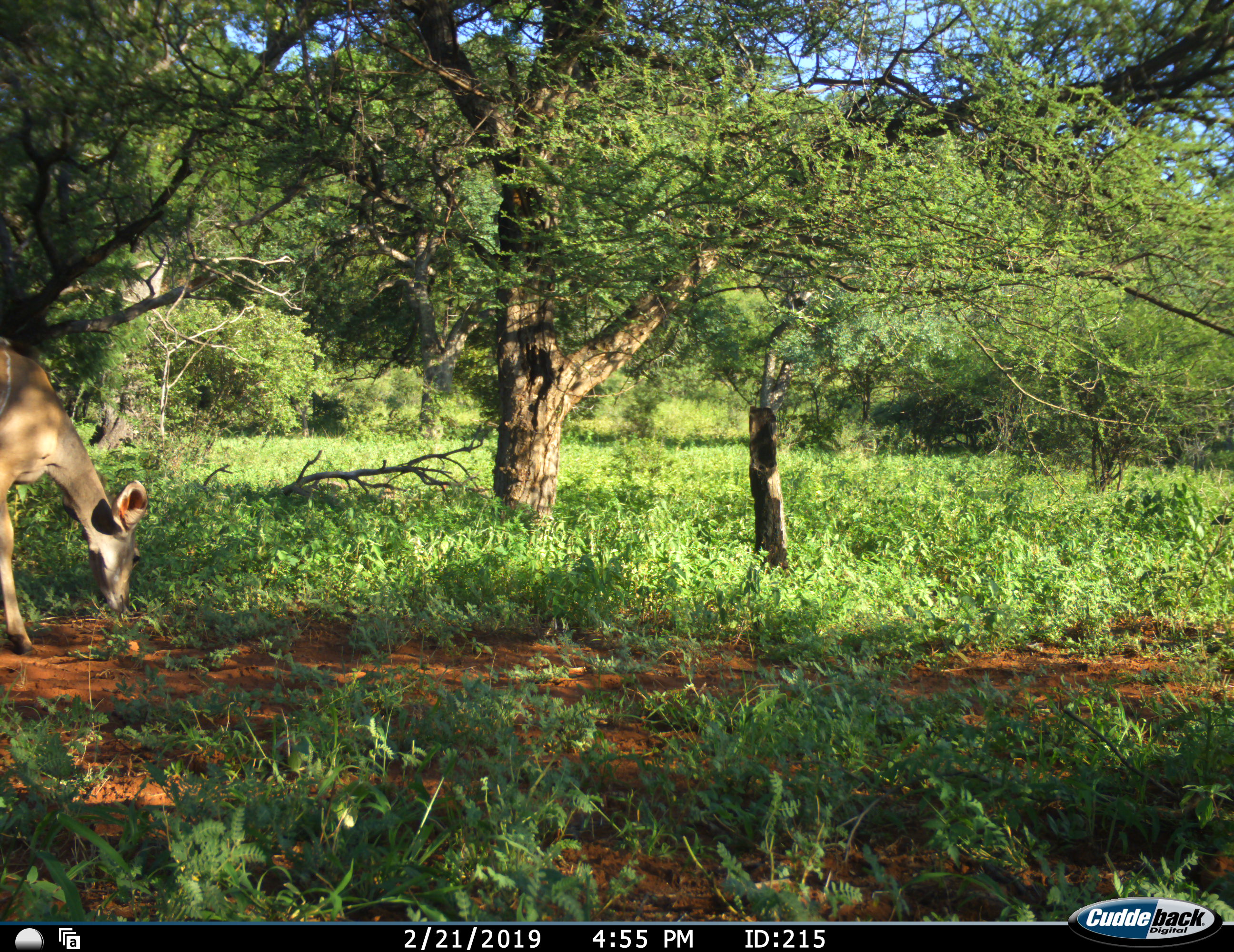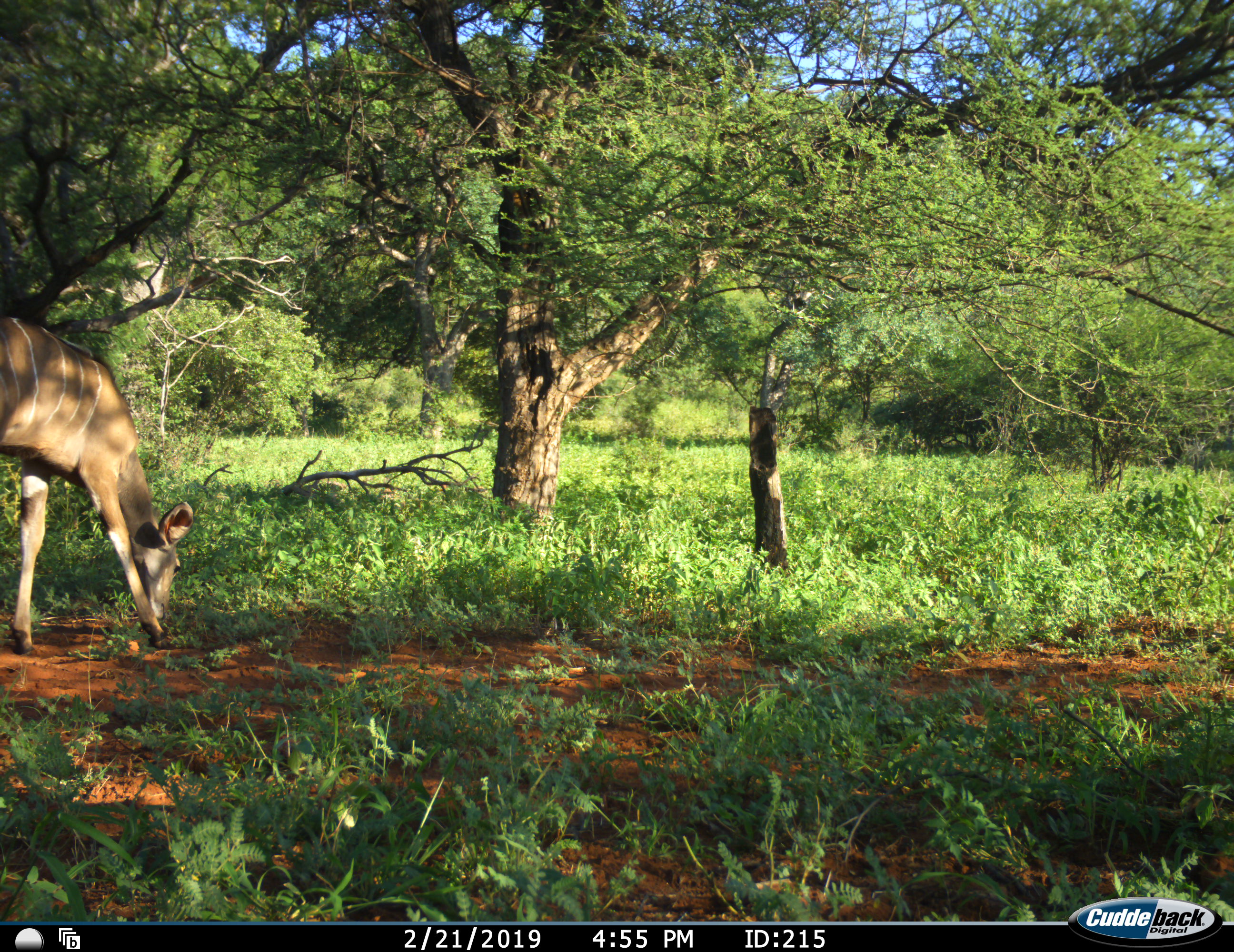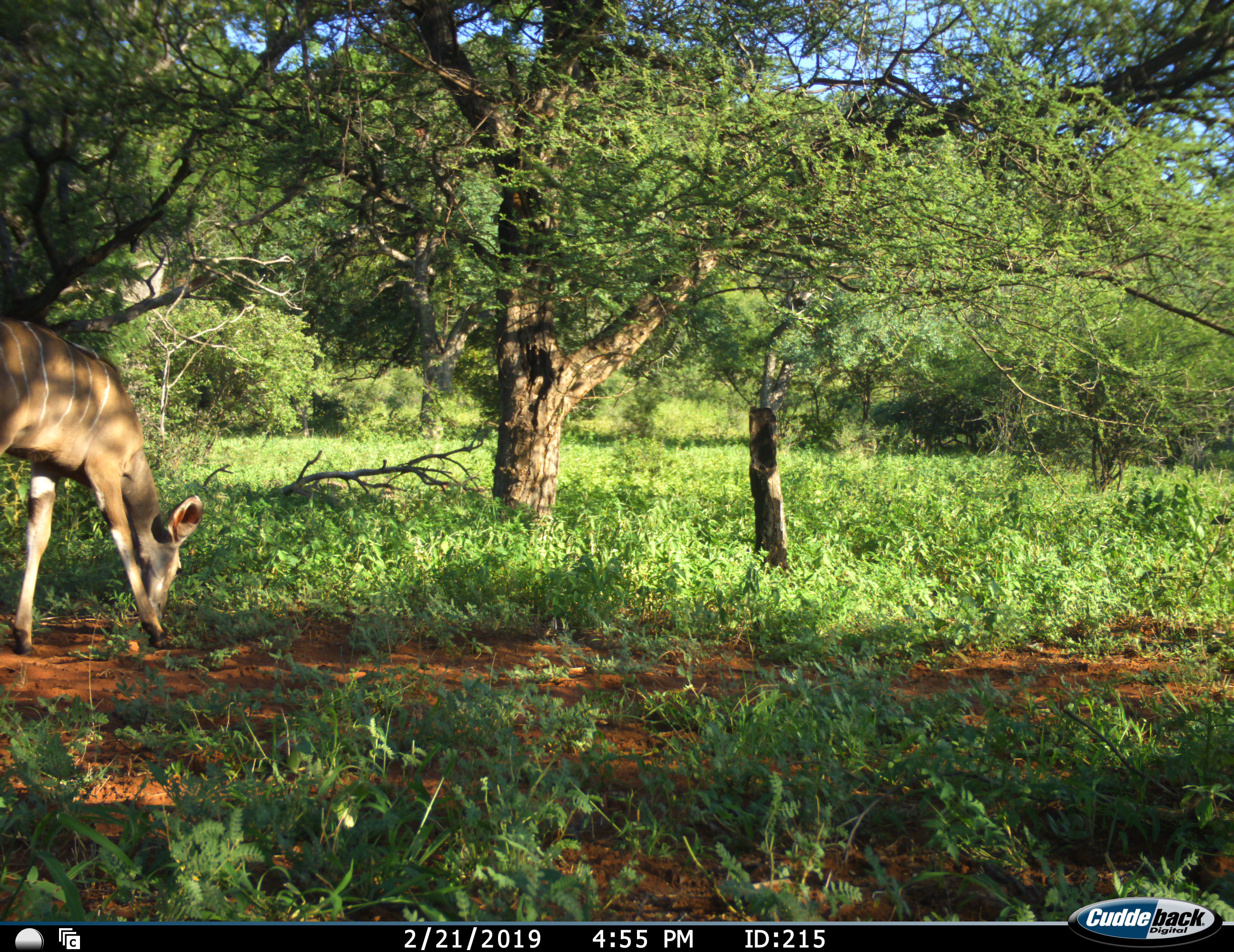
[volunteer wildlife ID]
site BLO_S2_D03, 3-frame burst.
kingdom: Animalia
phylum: Chordata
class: Mammalia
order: Artiodactyla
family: Bovidae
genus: Tragelaphus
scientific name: Tragelaphus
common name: kudu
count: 1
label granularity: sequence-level